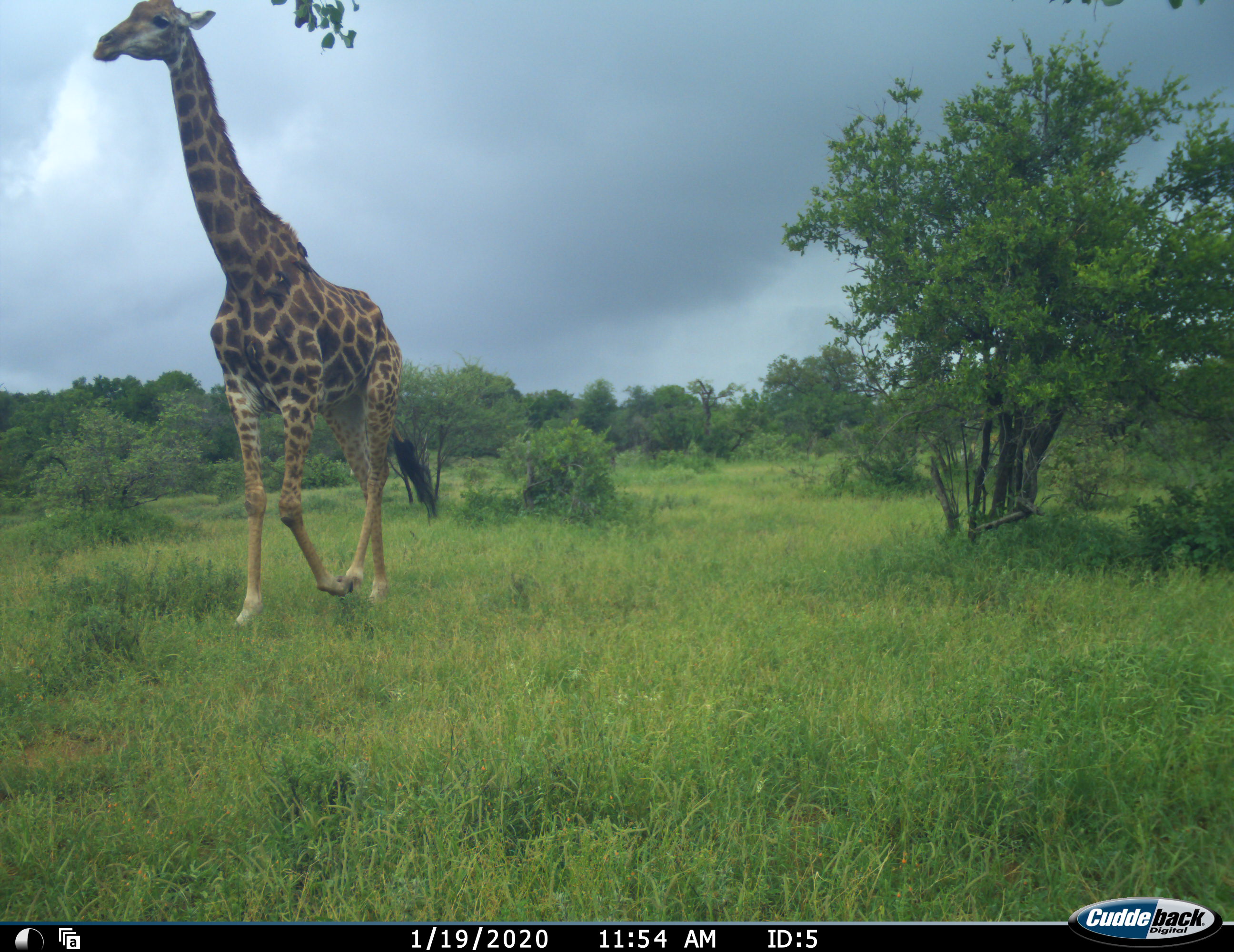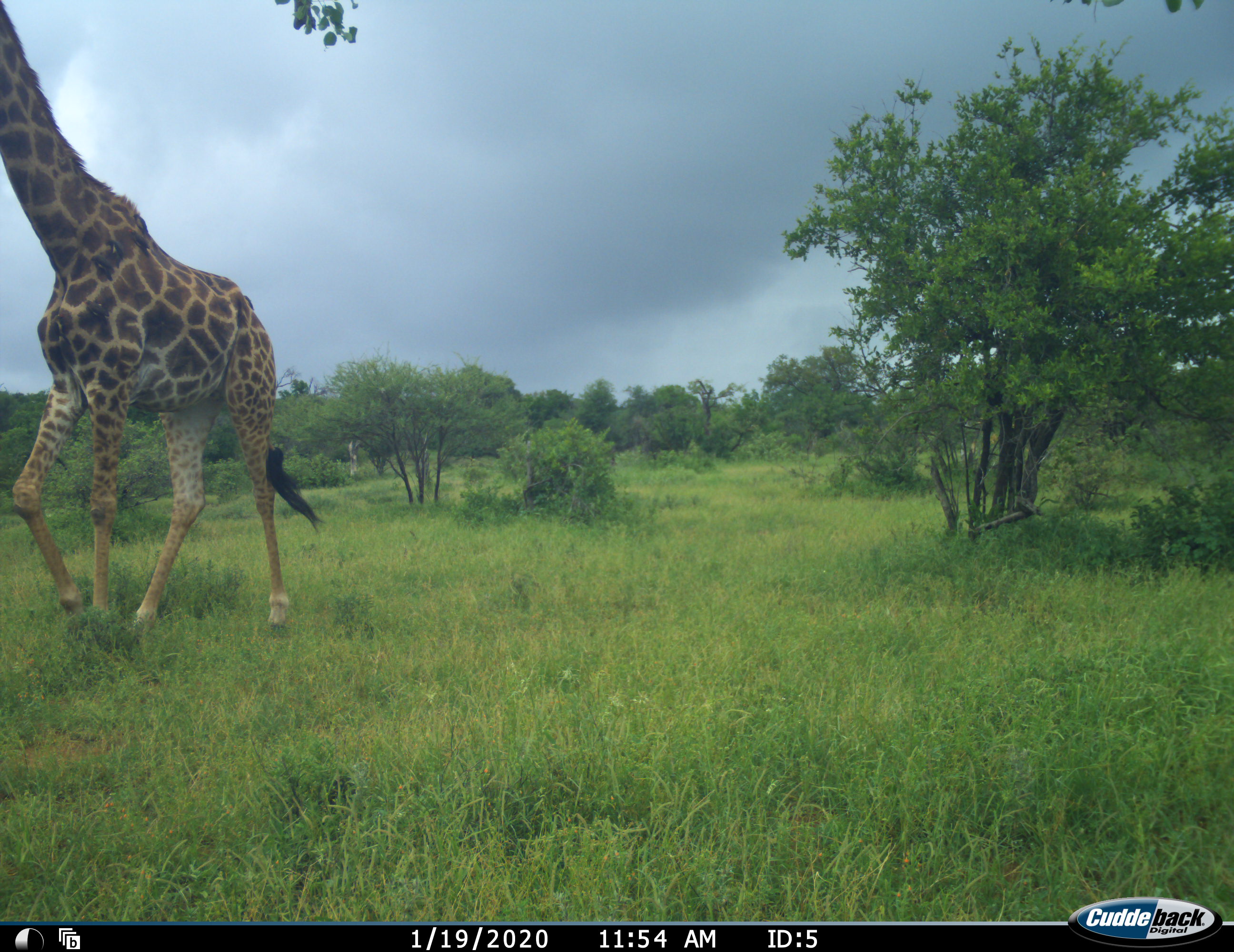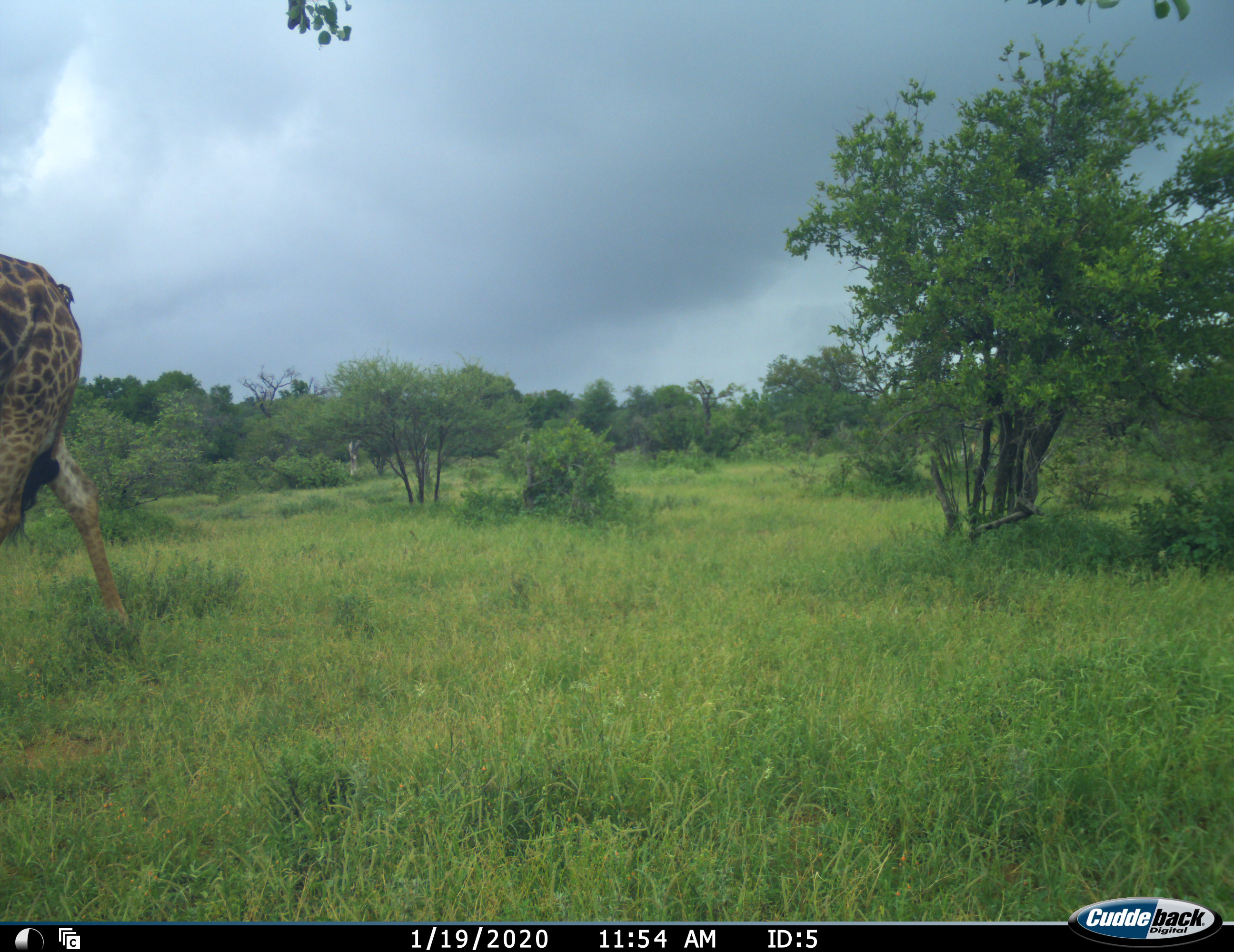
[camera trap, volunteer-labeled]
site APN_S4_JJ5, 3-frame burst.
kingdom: Animalia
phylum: Chordata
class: Mammalia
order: Artiodactyla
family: Giraffidae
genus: Giraffa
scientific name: Giraffa camelopardalis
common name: giraffe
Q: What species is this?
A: Giraffe (Giraffa camelopardalis).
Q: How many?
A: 1.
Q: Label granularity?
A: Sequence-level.